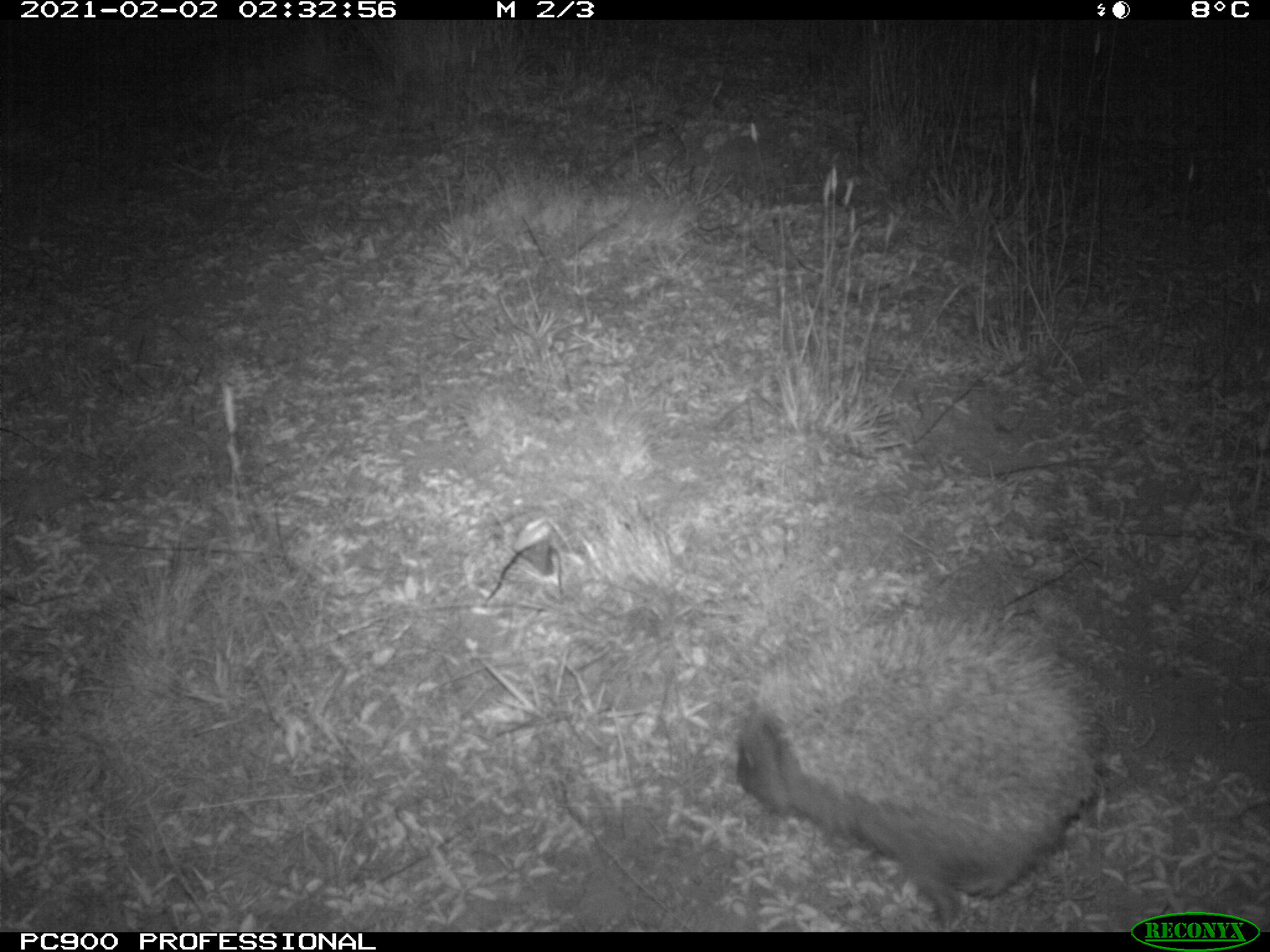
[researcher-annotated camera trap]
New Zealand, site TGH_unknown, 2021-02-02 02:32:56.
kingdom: Animalia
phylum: Chordata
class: Mammalia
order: Eulipotyphla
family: Erinaceidae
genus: Erinaceus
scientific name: Erinaceus europaeus europaeus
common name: european hedgehog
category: hedgehog